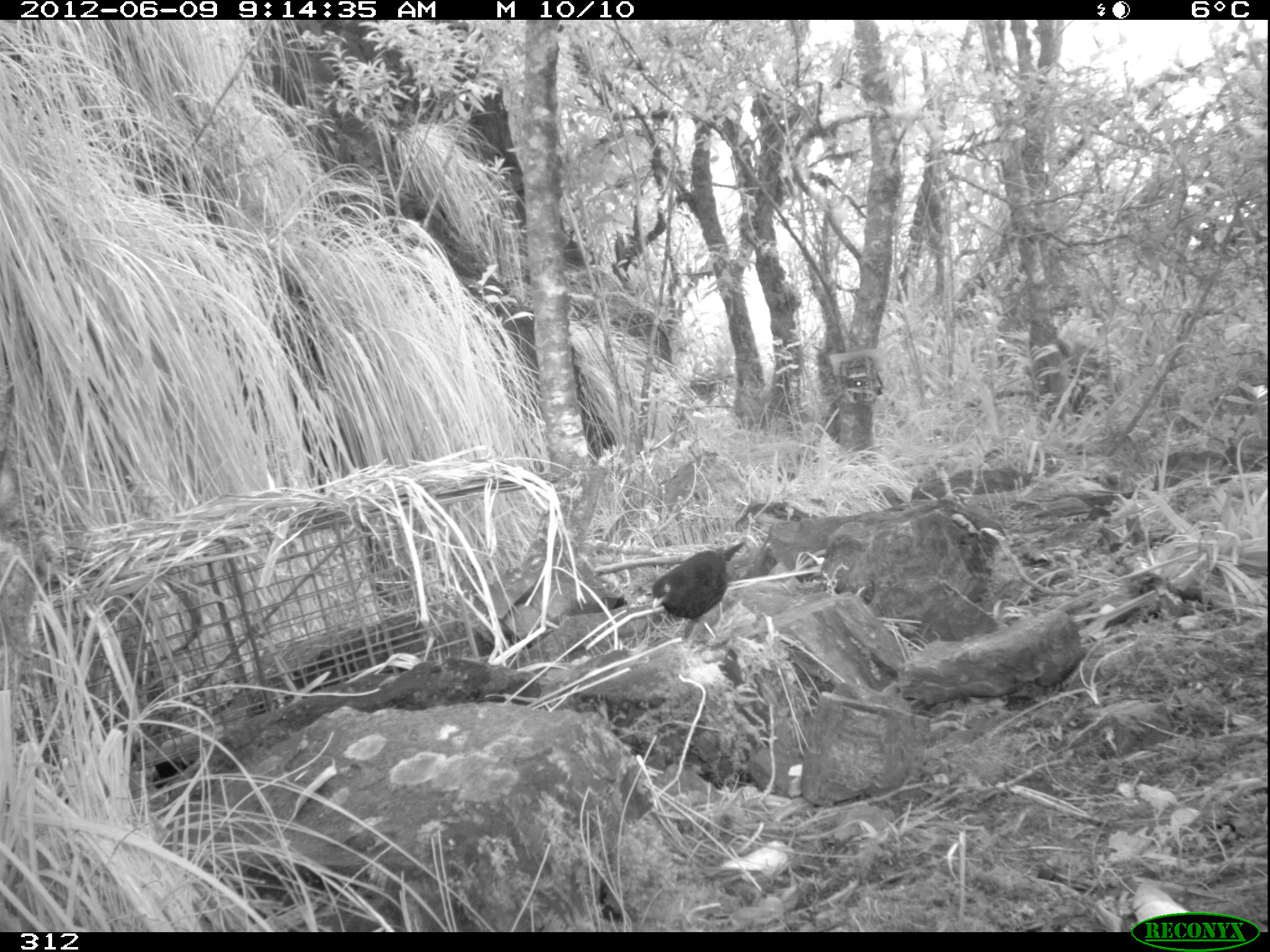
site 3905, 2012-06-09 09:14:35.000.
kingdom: Animalia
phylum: Chordata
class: Aves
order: Passeriformes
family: Turdidae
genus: Turdus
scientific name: Turdus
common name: true thrushes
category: turdus sp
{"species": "turdus sp (true thrushes) (Turdus)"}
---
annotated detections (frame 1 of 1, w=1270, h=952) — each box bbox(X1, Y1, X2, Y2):
turdus sp: bbox(650, 541, 746, 629)